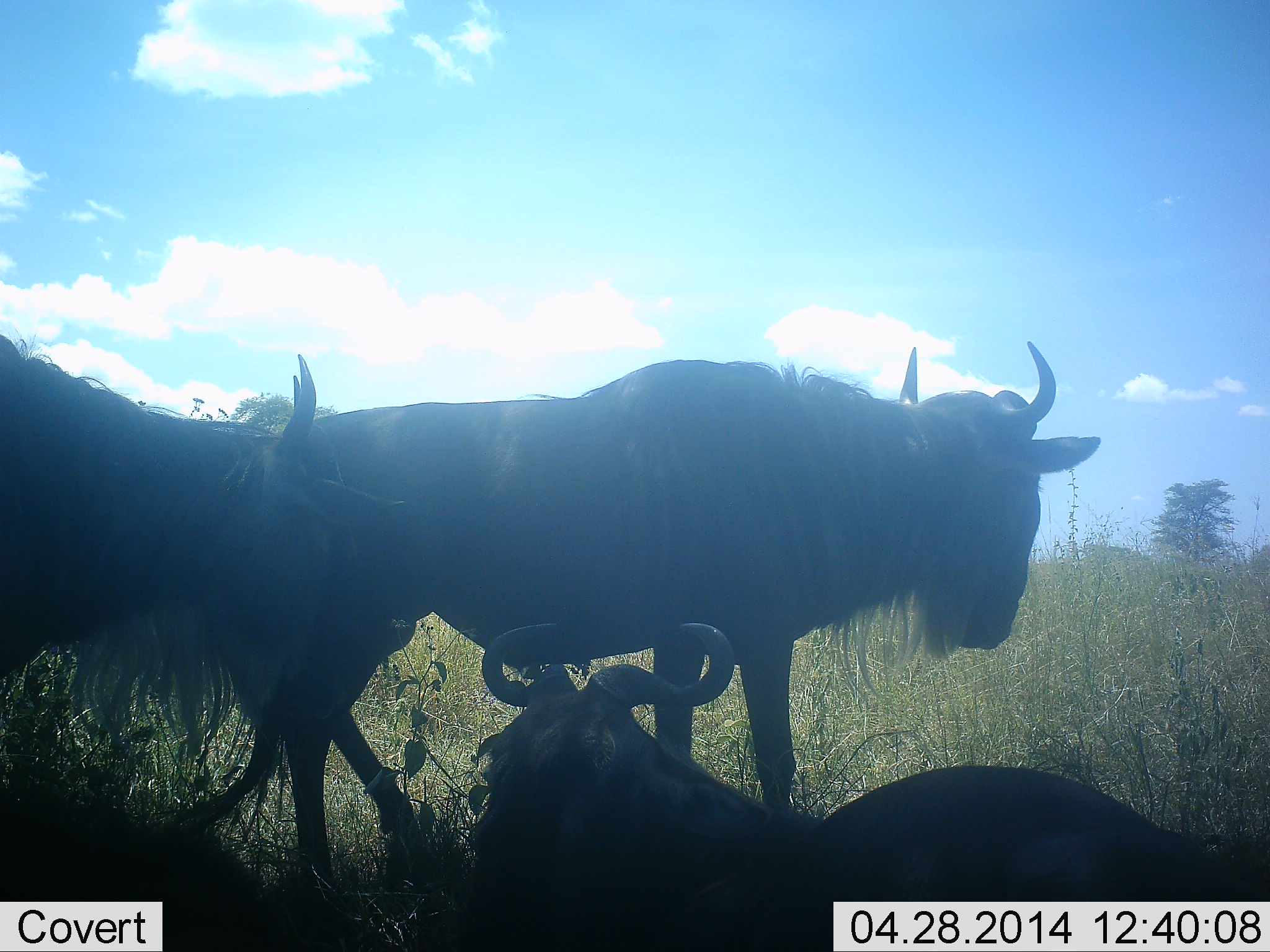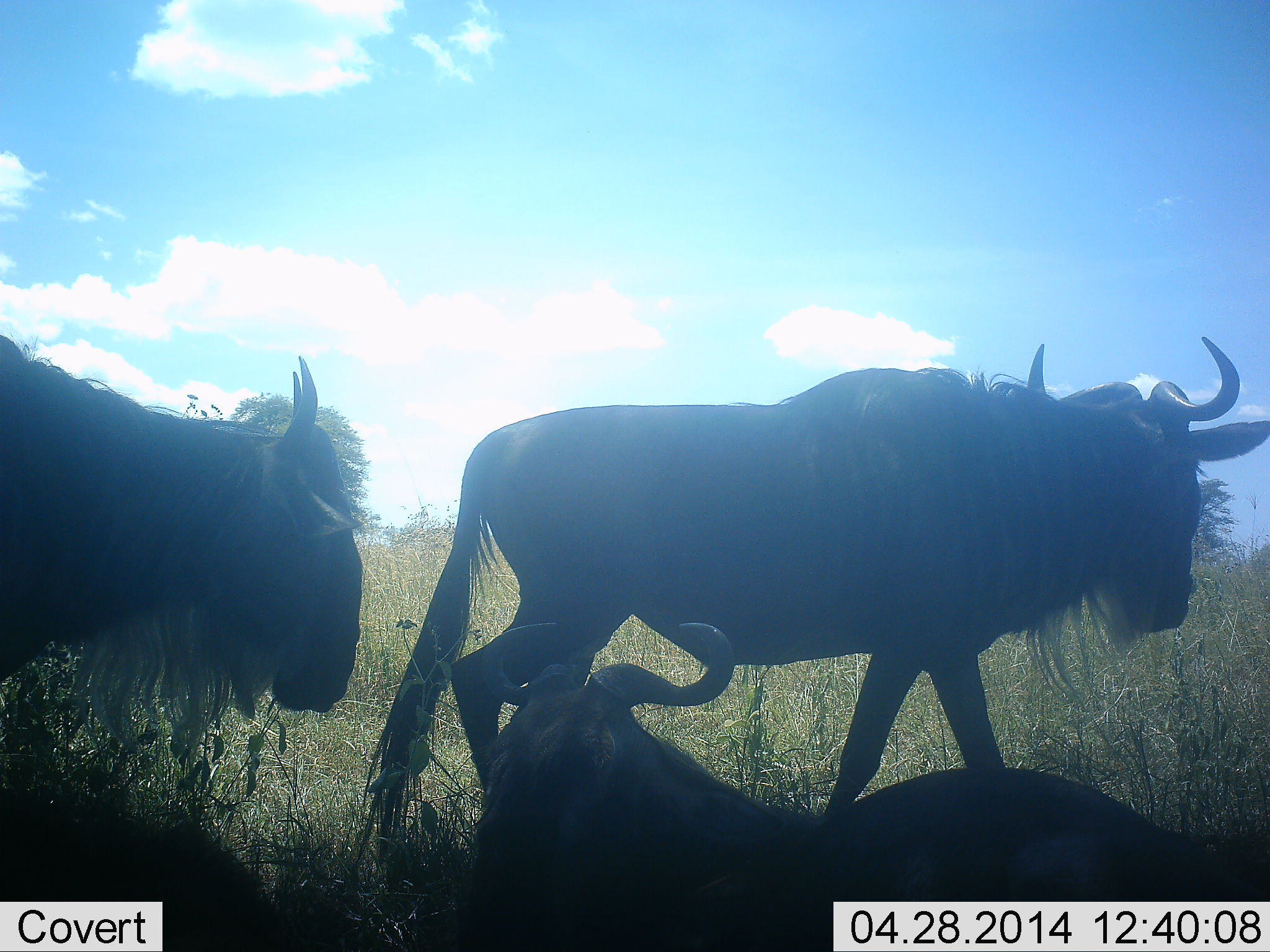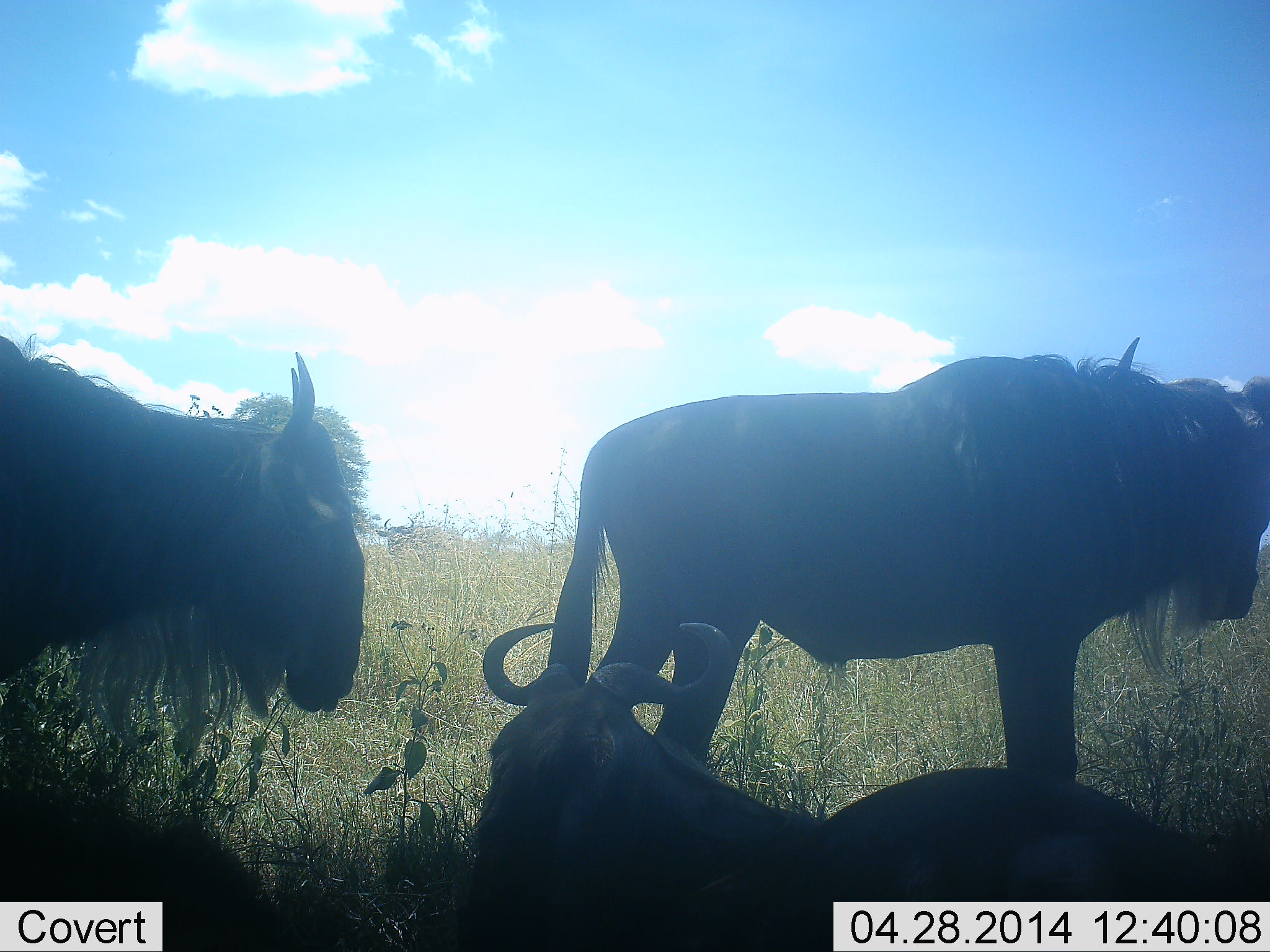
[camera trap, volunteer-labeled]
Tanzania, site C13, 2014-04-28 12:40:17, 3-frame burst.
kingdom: Animalia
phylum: Chordata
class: Mammalia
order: Artiodactyla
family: Bovidae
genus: Connochaetes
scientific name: Connochaetes taurinus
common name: blue wildebeest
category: wildebeest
Wildebeest (blue wildebeest) (Connochaetes taurinus), count 3. Behavior (volunteer vote fractions): standing 90%, resting 100%, moving 70%, interacting 0%. Young present (vote fraction): 0%. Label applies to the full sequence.